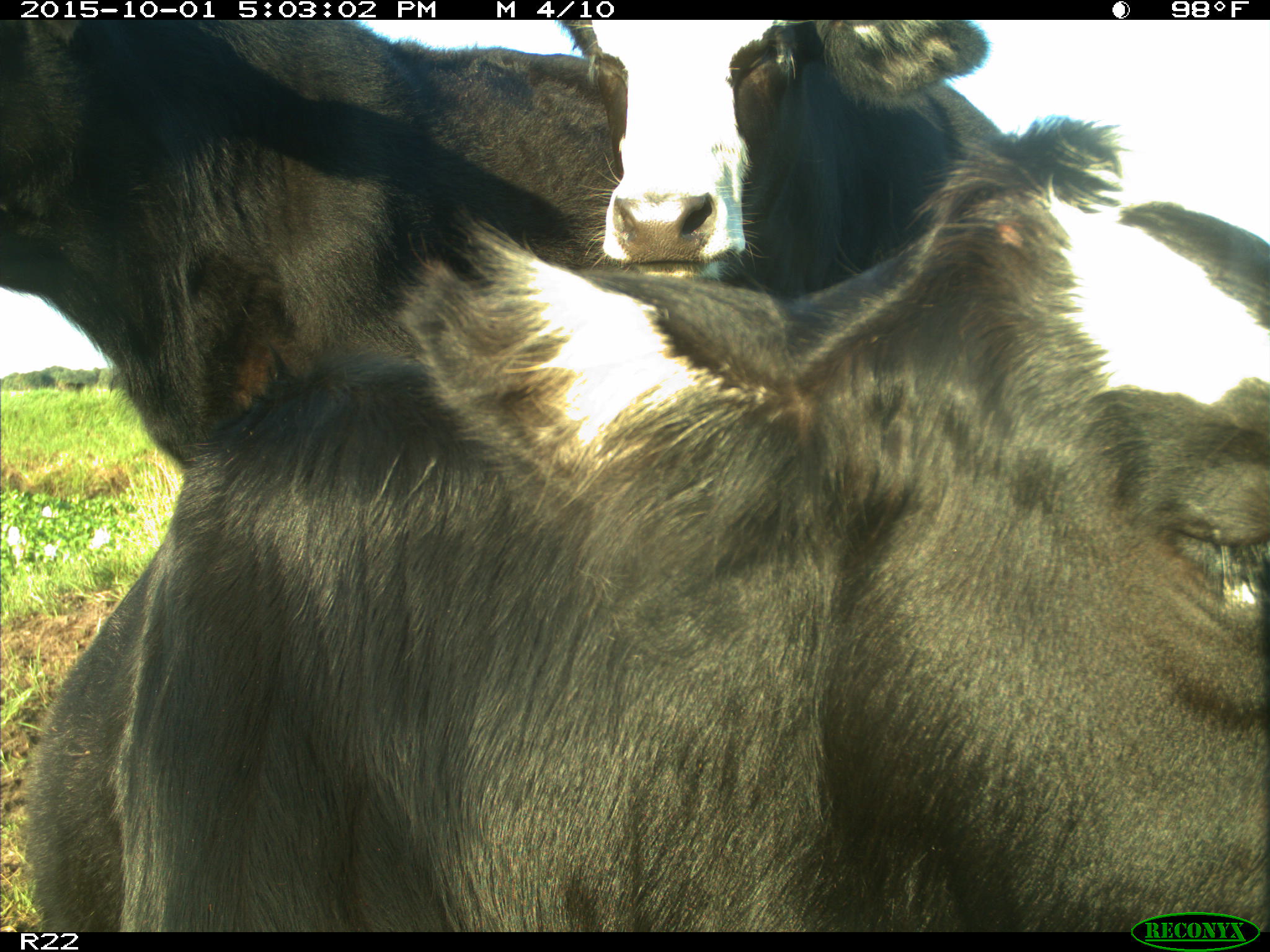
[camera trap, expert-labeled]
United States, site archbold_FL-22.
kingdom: Animalia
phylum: Chordata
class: Mammalia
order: Artiodactyla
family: Bovidae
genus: Bos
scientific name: Bos taurus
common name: domestic cow